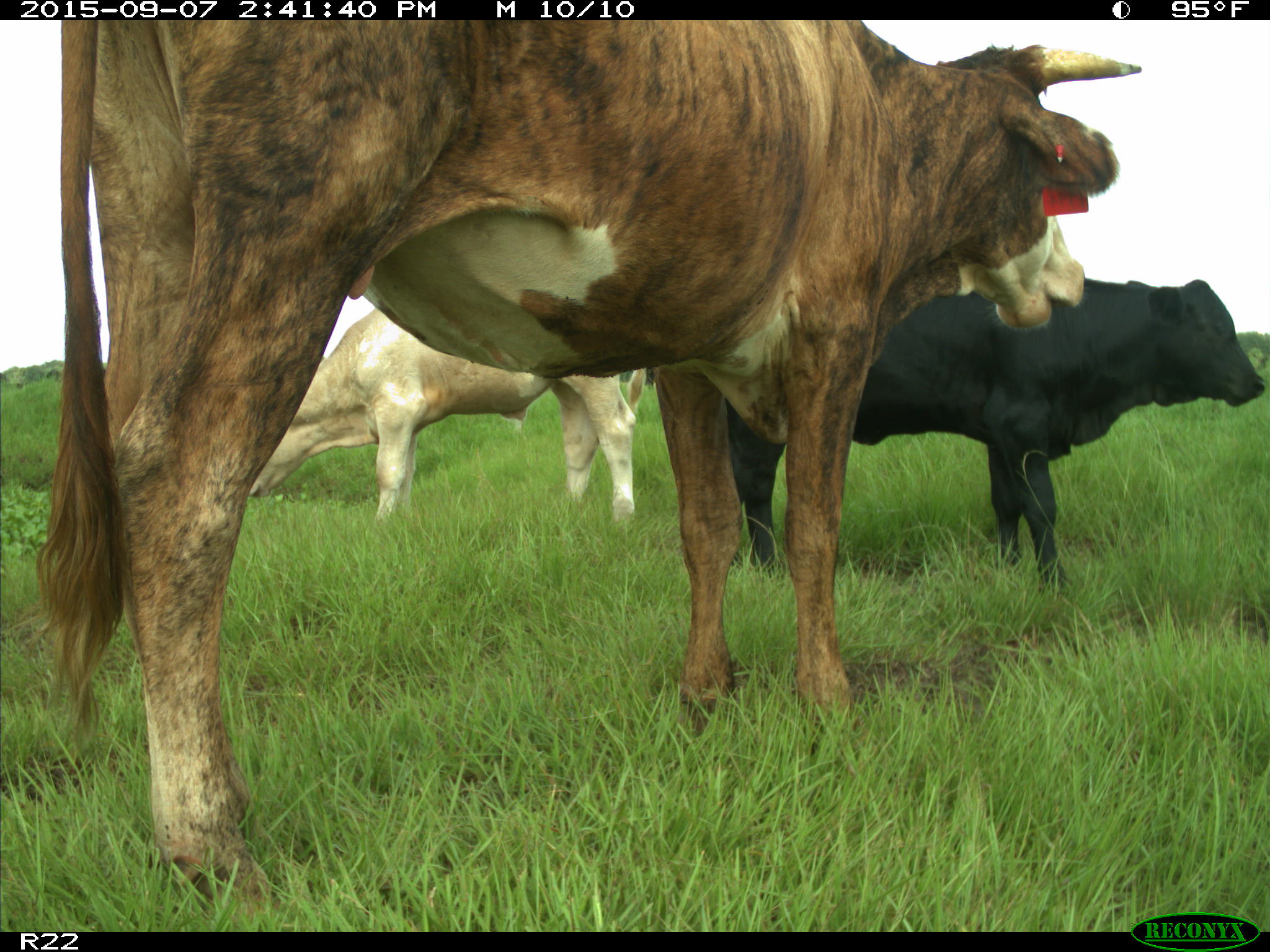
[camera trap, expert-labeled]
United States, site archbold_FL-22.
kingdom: Animalia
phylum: Chordata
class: Mammalia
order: Artiodactyla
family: Bovidae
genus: Bos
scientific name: Bos taurus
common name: domestic cow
Bos taurus (domestic cow).